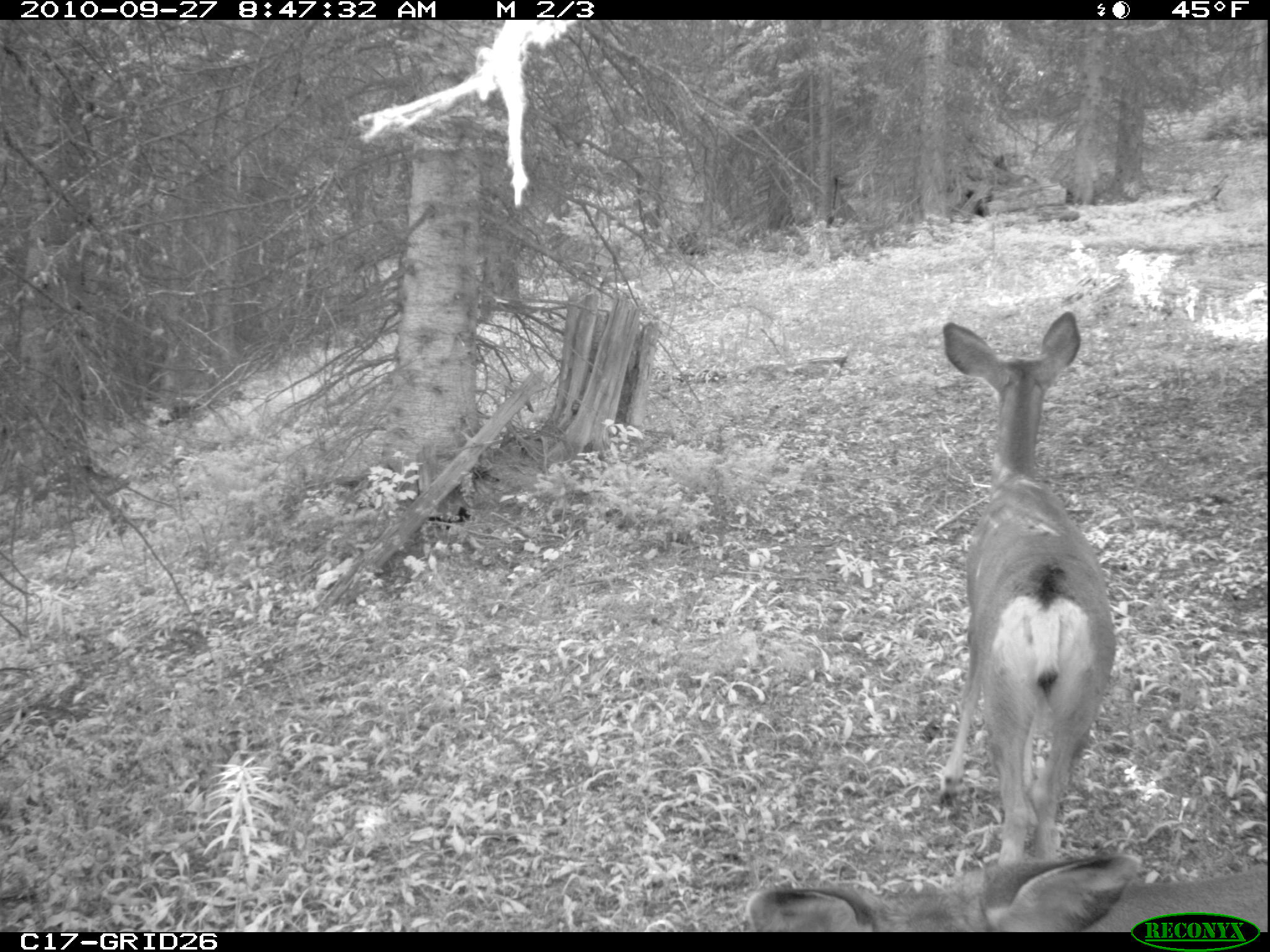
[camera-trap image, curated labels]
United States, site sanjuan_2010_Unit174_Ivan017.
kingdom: Animalia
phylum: Chordata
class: Mammalia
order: Artiodactyla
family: Cervidae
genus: Odocoileus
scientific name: Odocoileus hemionus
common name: mule deer